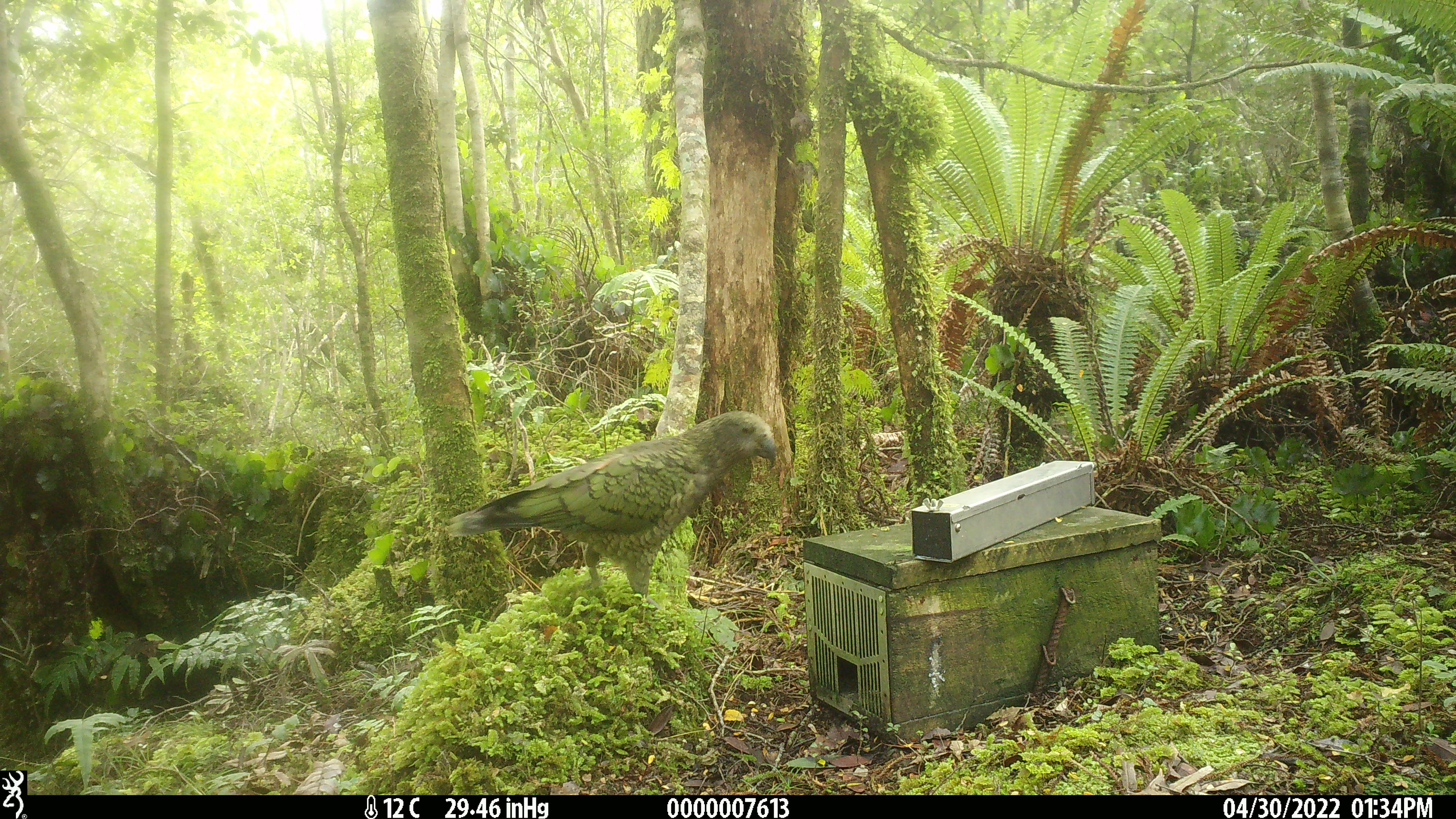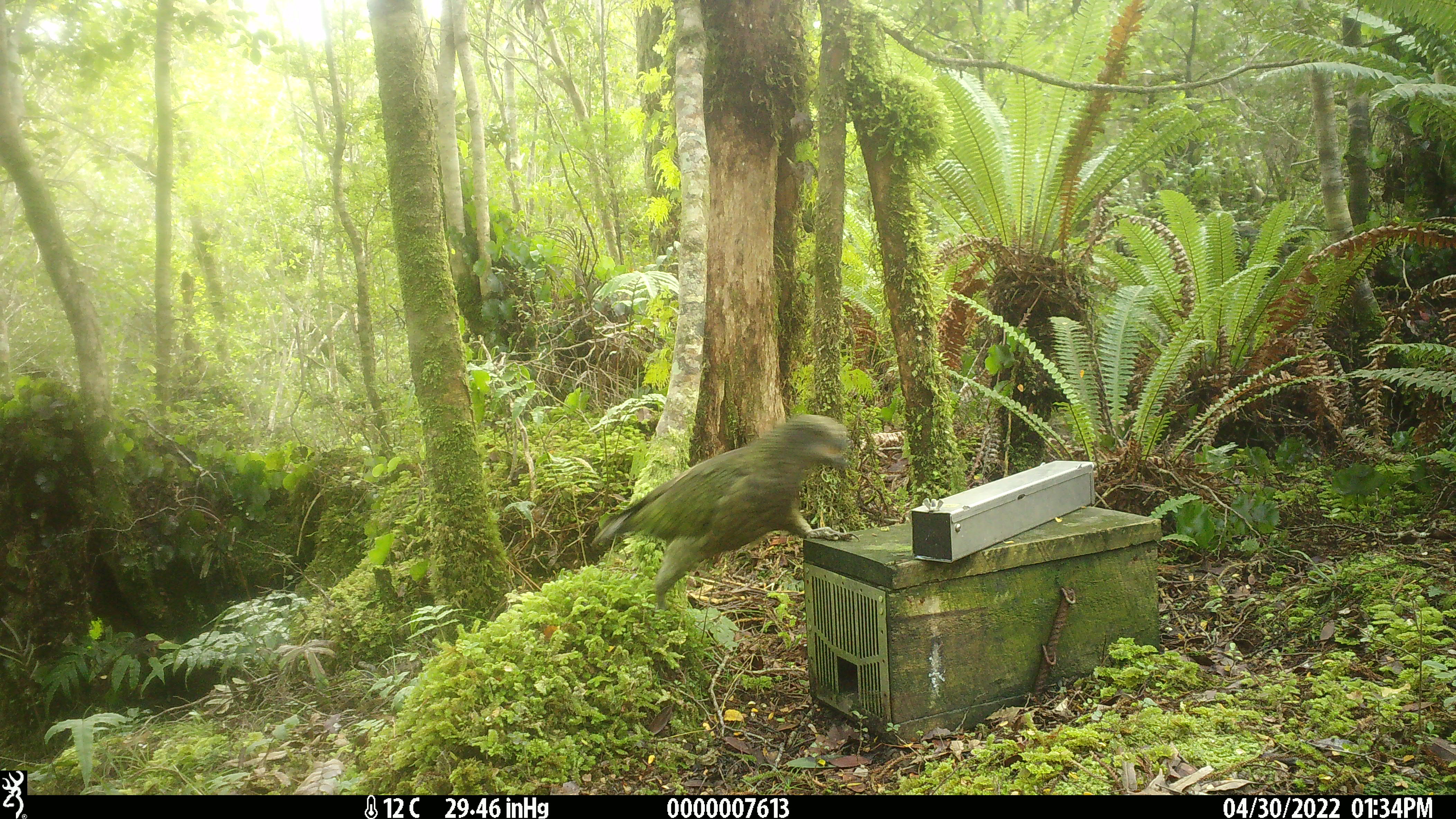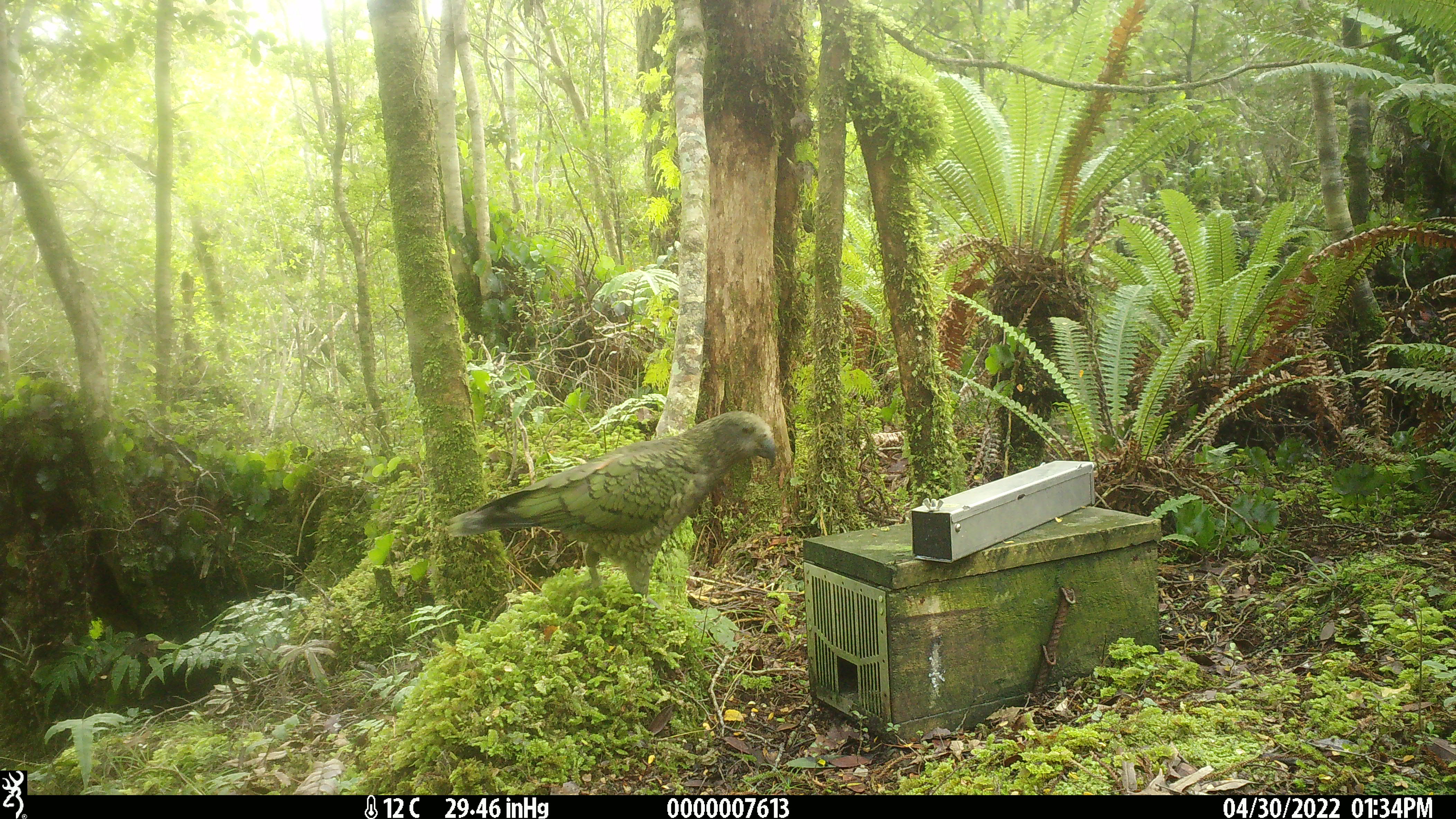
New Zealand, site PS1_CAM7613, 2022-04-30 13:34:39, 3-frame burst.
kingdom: Animalia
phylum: Chordata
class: Aves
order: Psittaciformes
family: Strigopidae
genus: Nestor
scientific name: Nestor notabilis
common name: kea